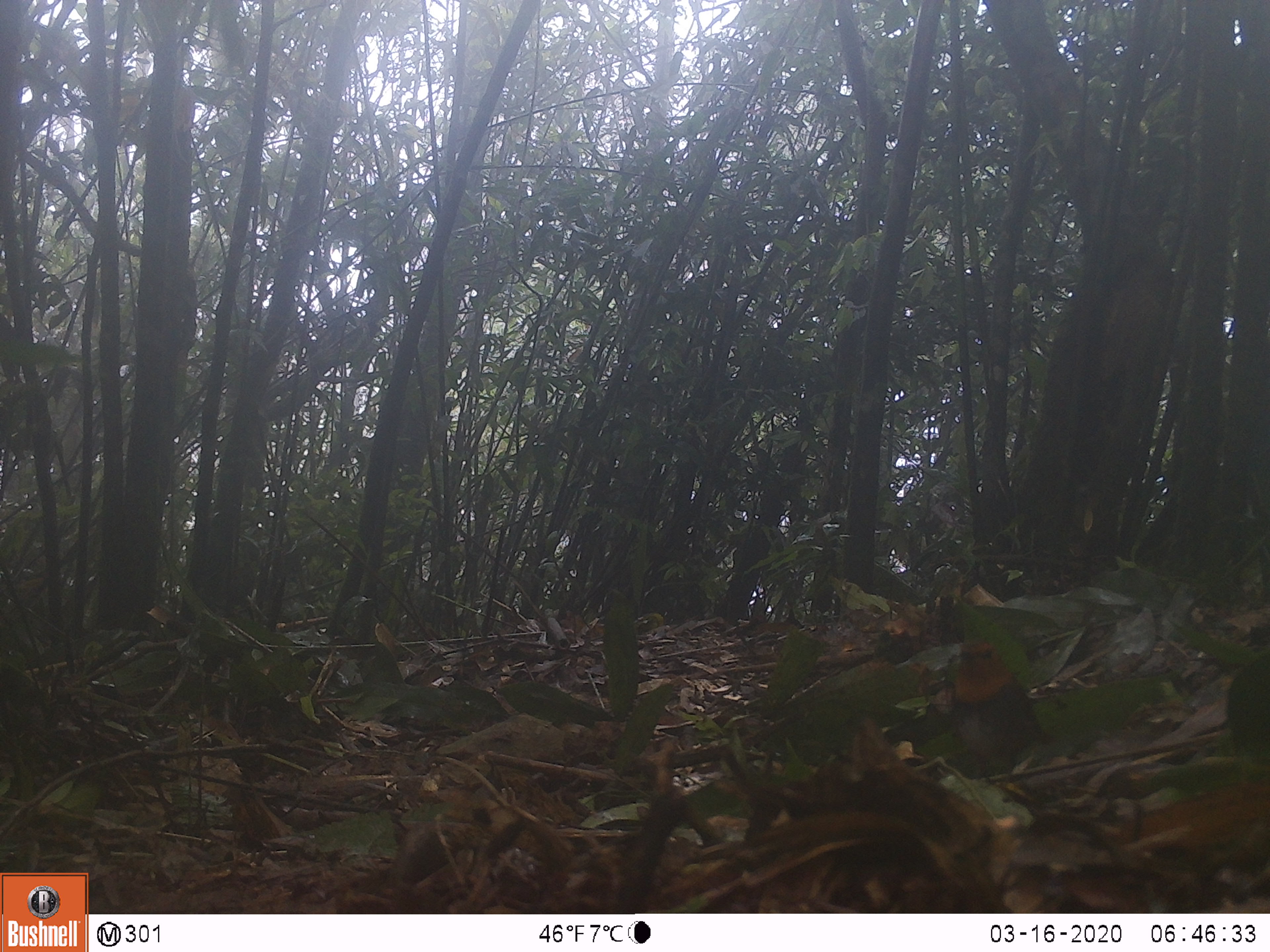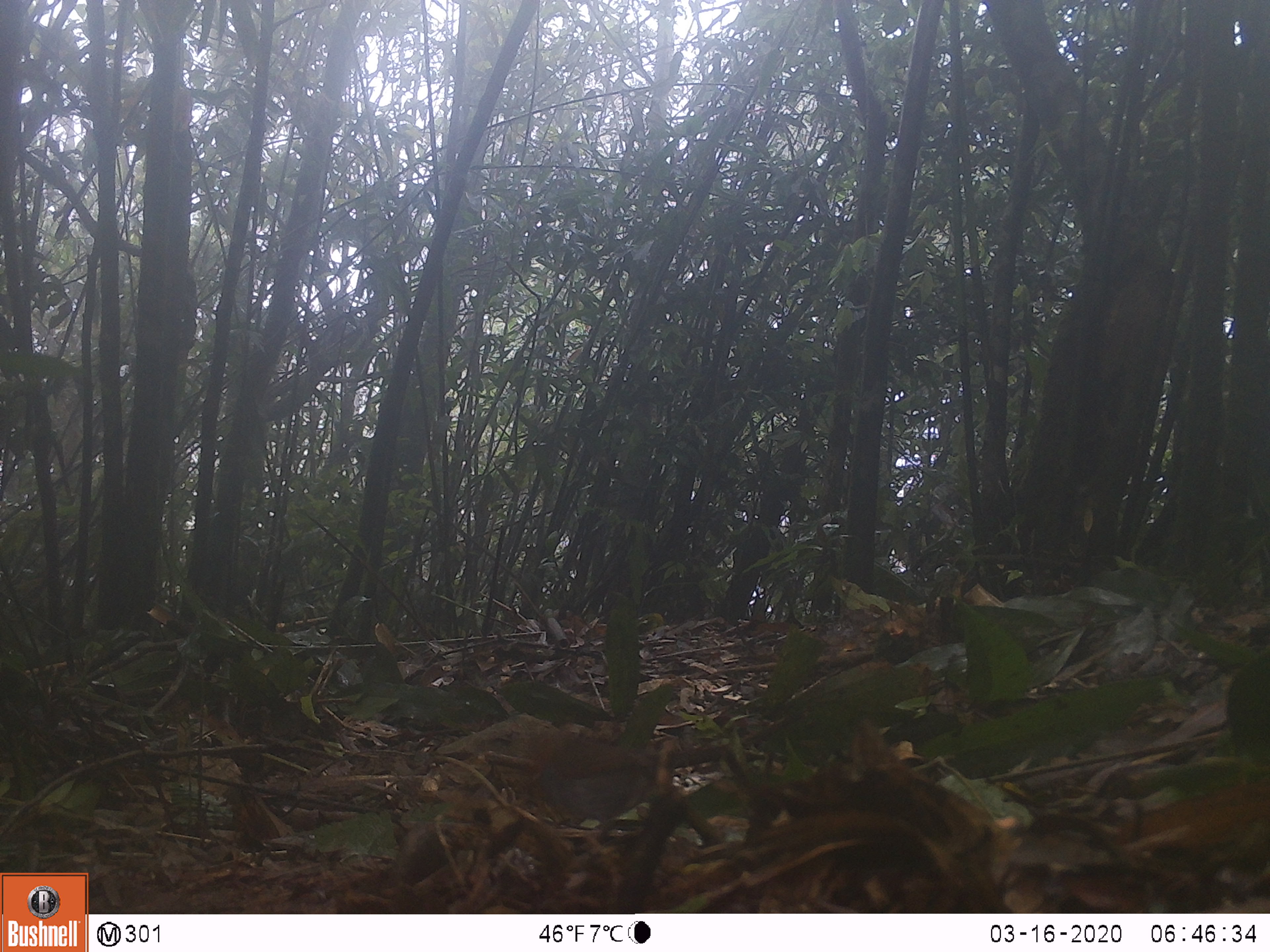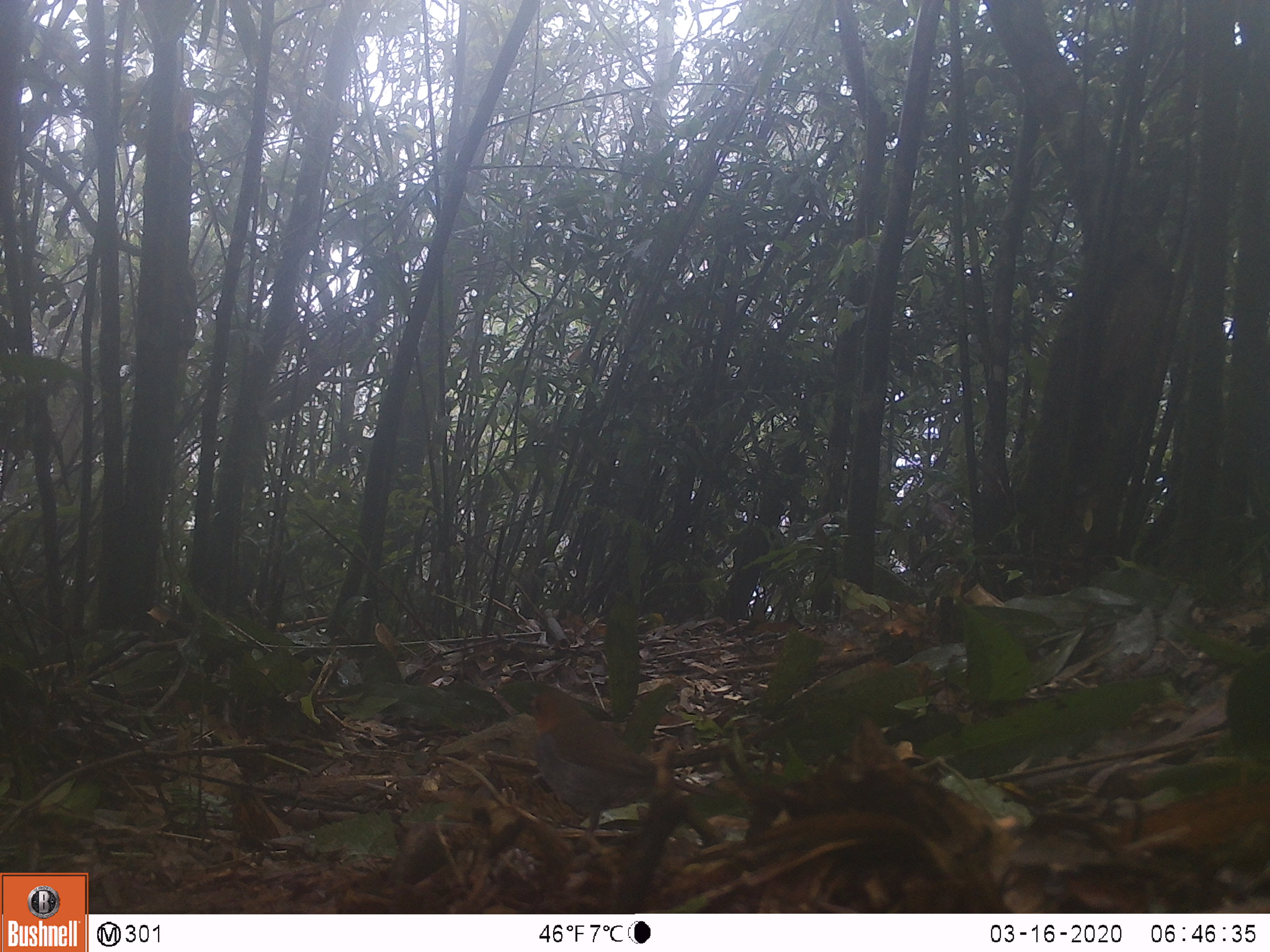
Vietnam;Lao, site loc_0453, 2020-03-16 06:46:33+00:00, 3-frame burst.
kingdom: Animalia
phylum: Chordata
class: Aves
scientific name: Aves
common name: bird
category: unidentified bird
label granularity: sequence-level